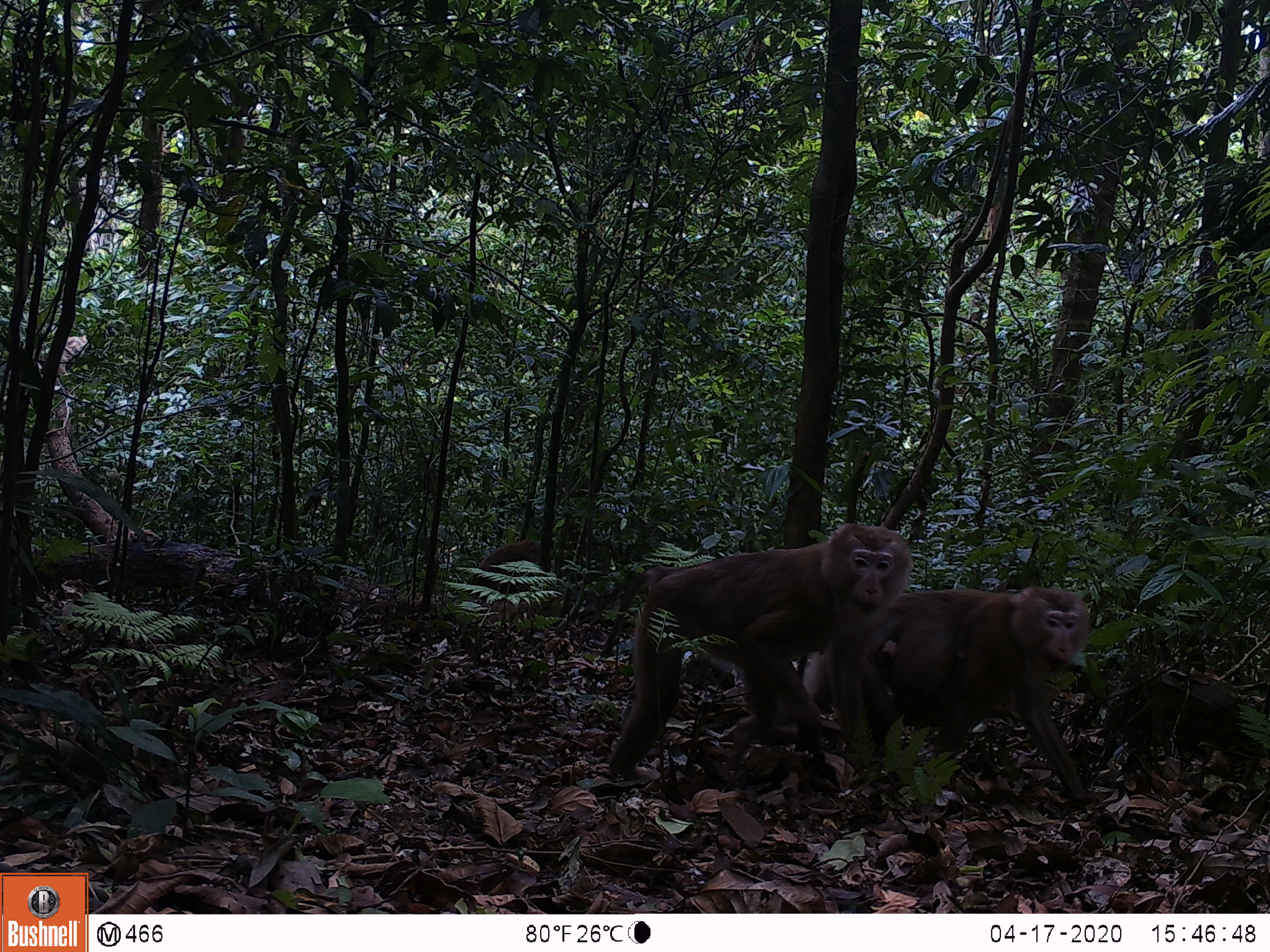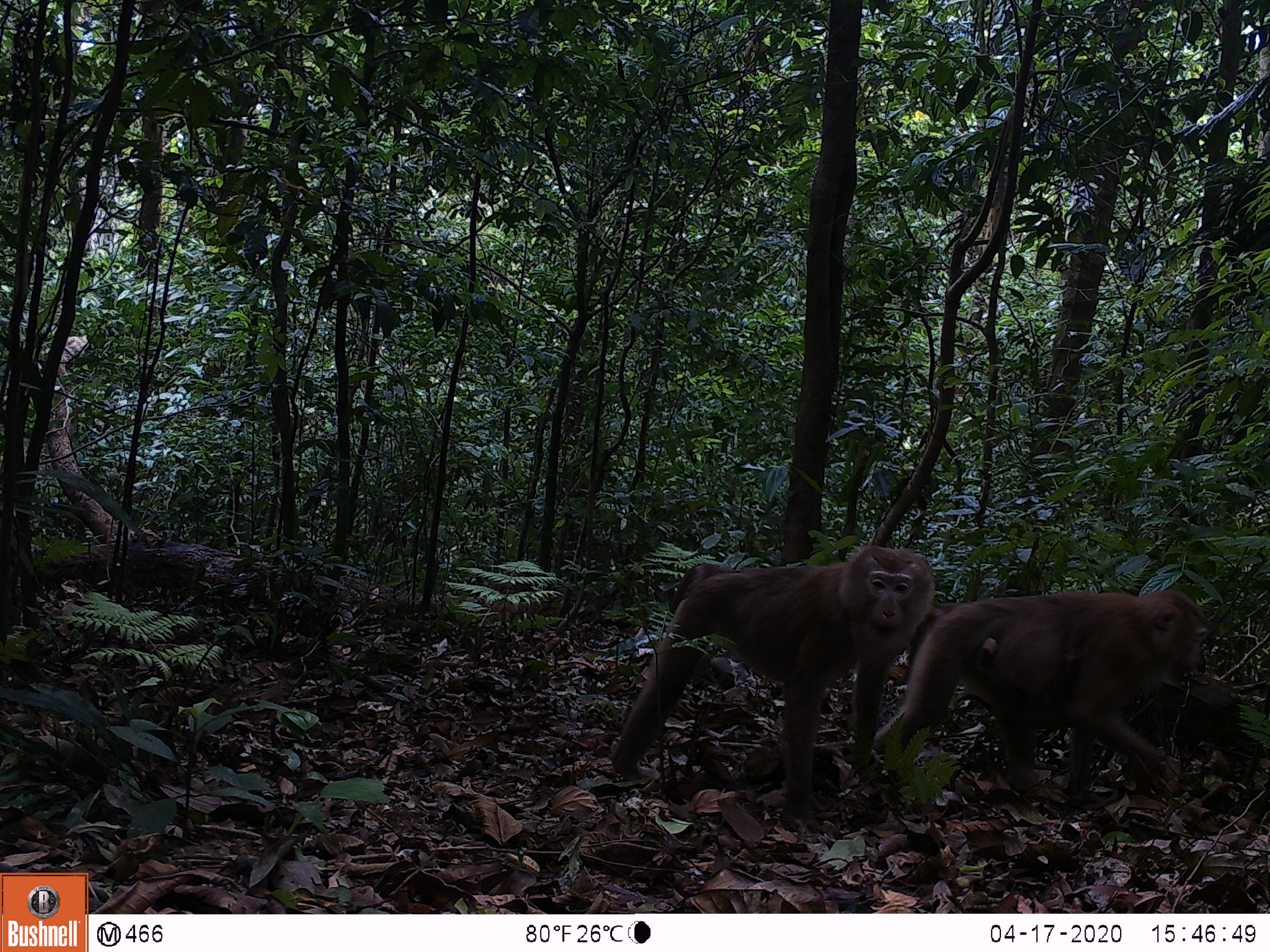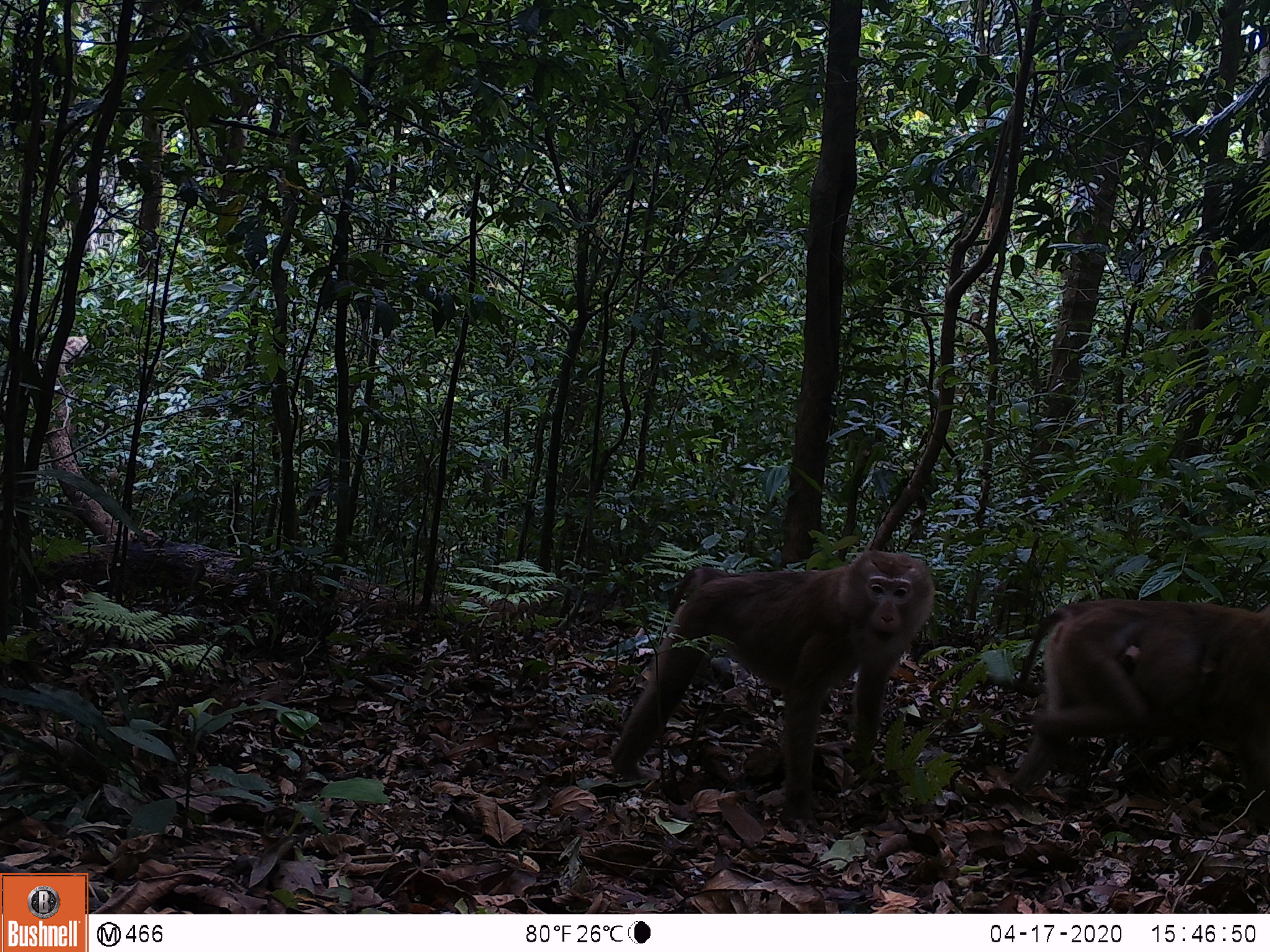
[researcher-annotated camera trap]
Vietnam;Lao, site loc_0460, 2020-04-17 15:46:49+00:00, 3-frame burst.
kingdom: Animalia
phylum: Chordata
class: Mammalia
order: Primates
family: Cercopithecidae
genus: Macaca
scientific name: Macaca nemestrina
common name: pig-tailed macaque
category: pig tailed macaque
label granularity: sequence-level